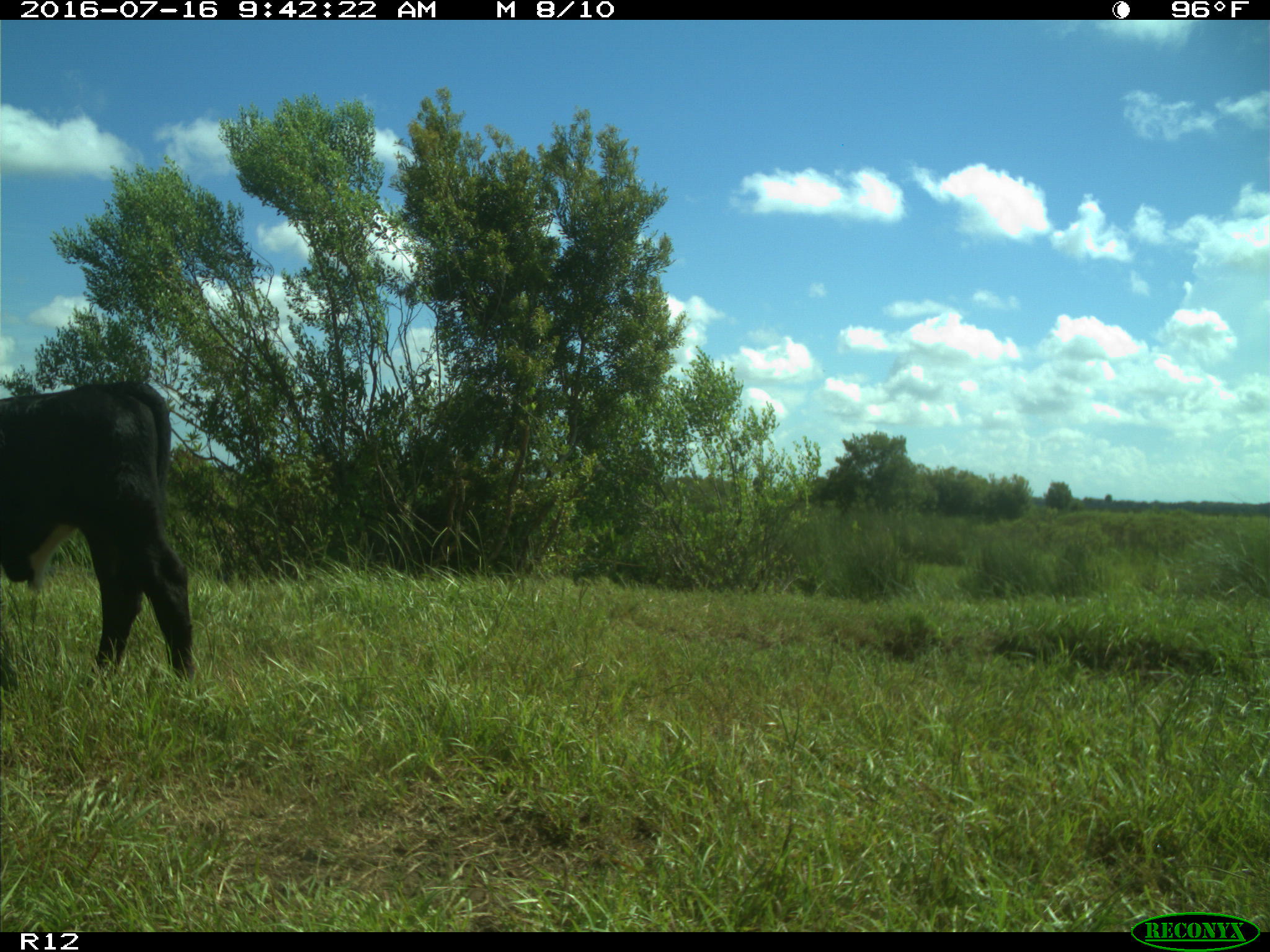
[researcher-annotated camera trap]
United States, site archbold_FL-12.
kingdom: Animalia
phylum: Chordata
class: Mammalia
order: Artiodactyla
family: Bovidae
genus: Bos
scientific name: Bos taurus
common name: domestic cow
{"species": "Bos taurus (domestic cow)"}